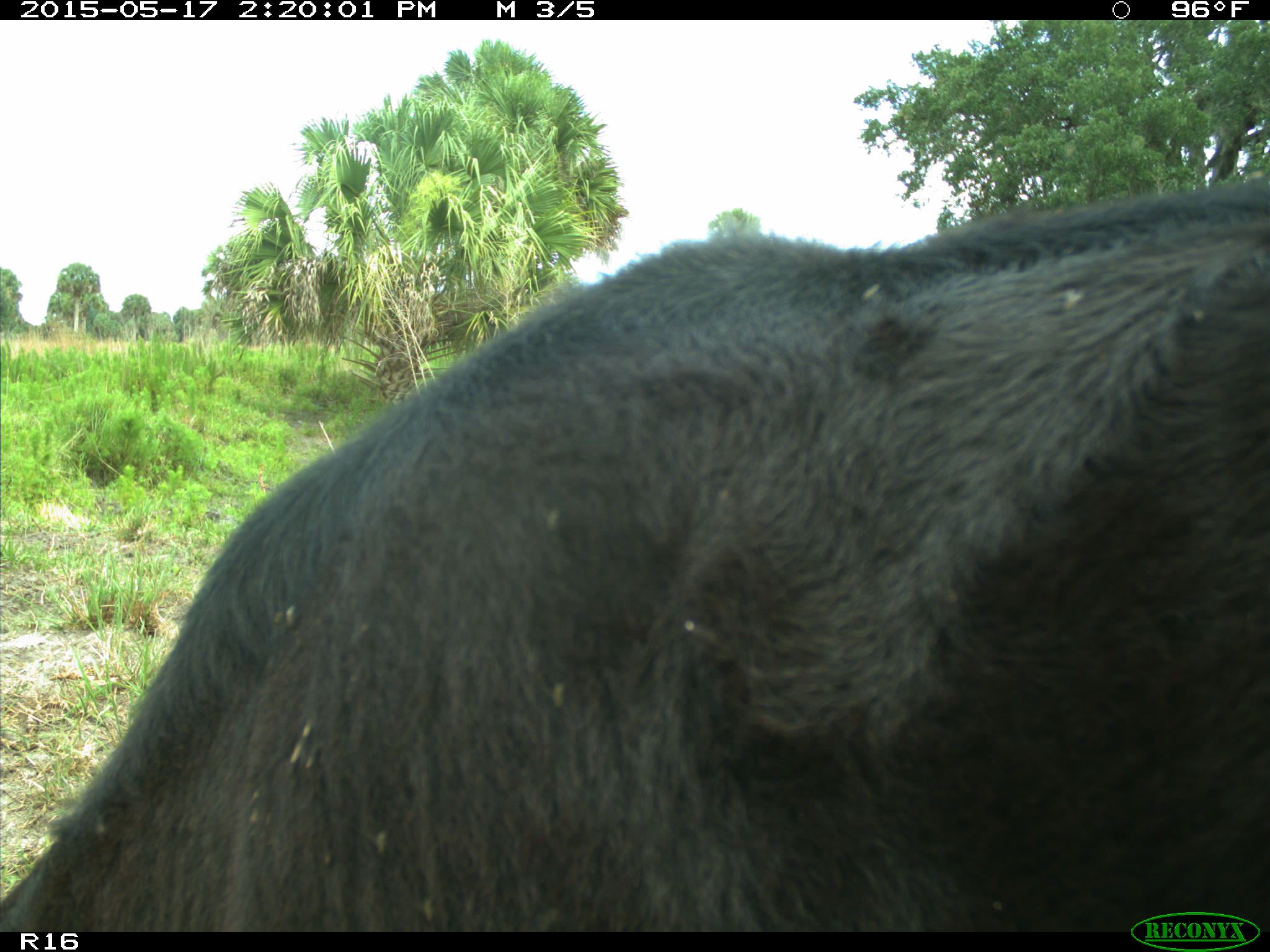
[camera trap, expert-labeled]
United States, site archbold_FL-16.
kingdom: Animalia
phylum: Chordata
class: Mammalia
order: Artiodactyla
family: Bovidae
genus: Bos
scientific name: Bos taurus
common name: domestic cow